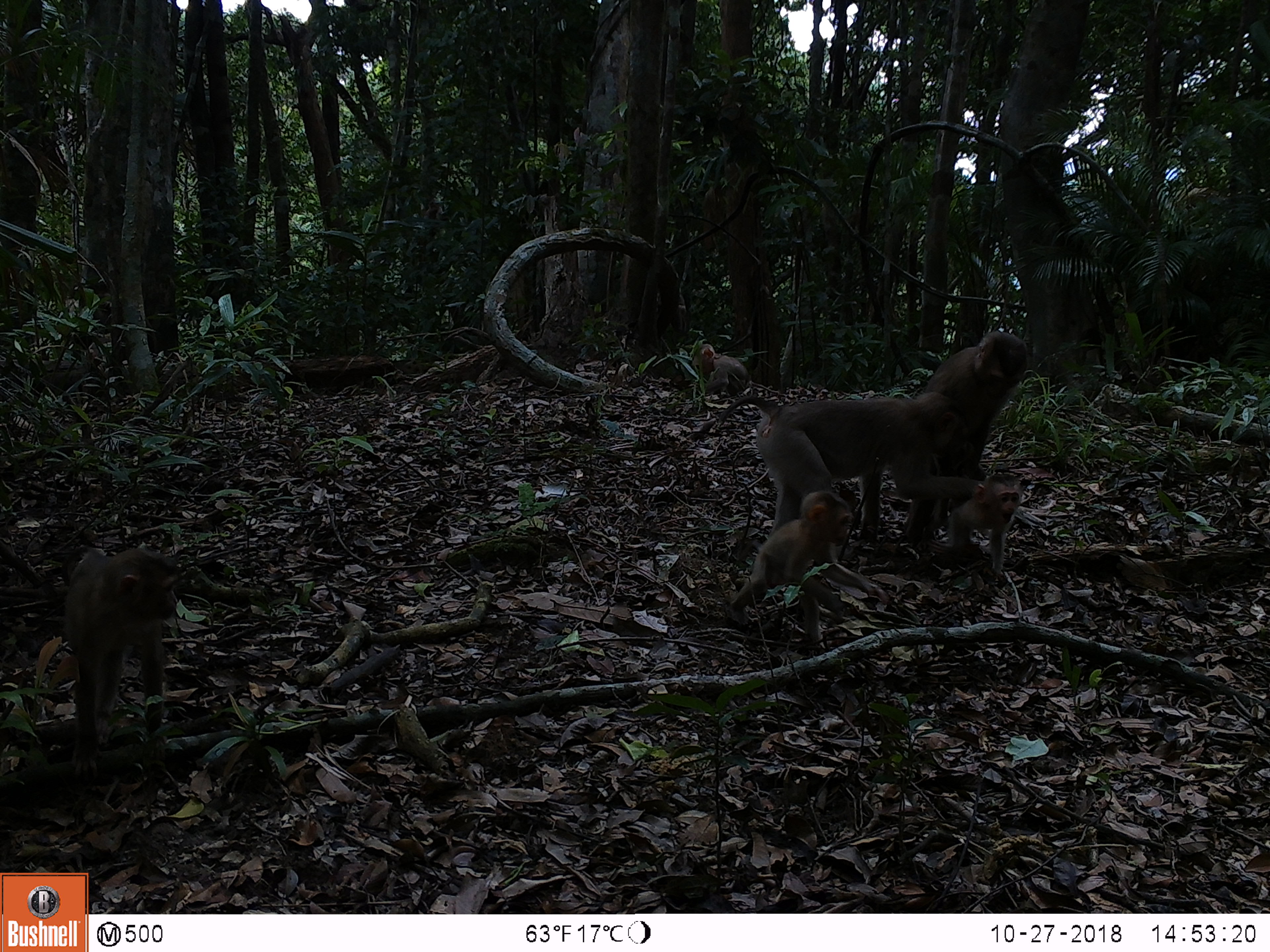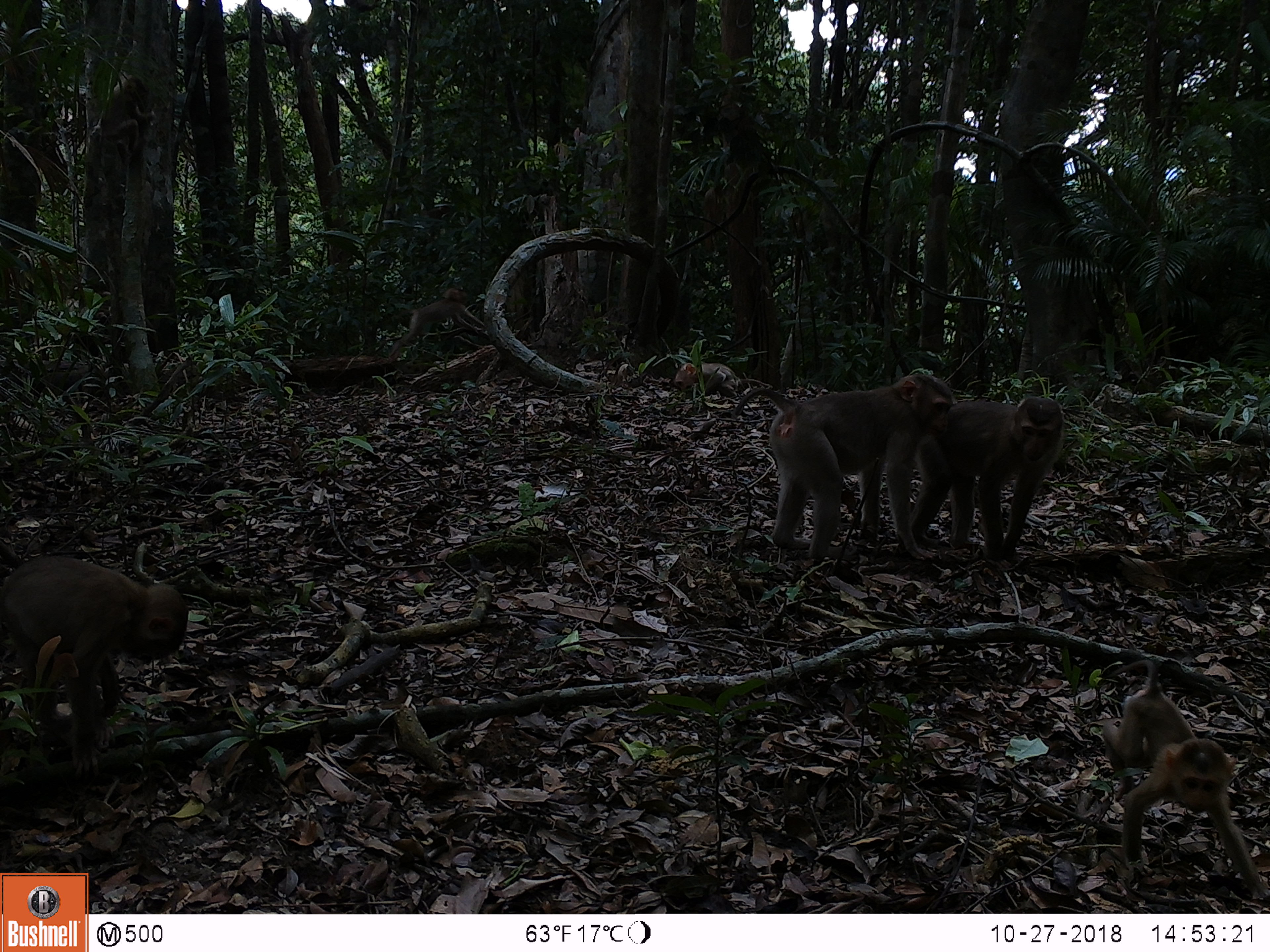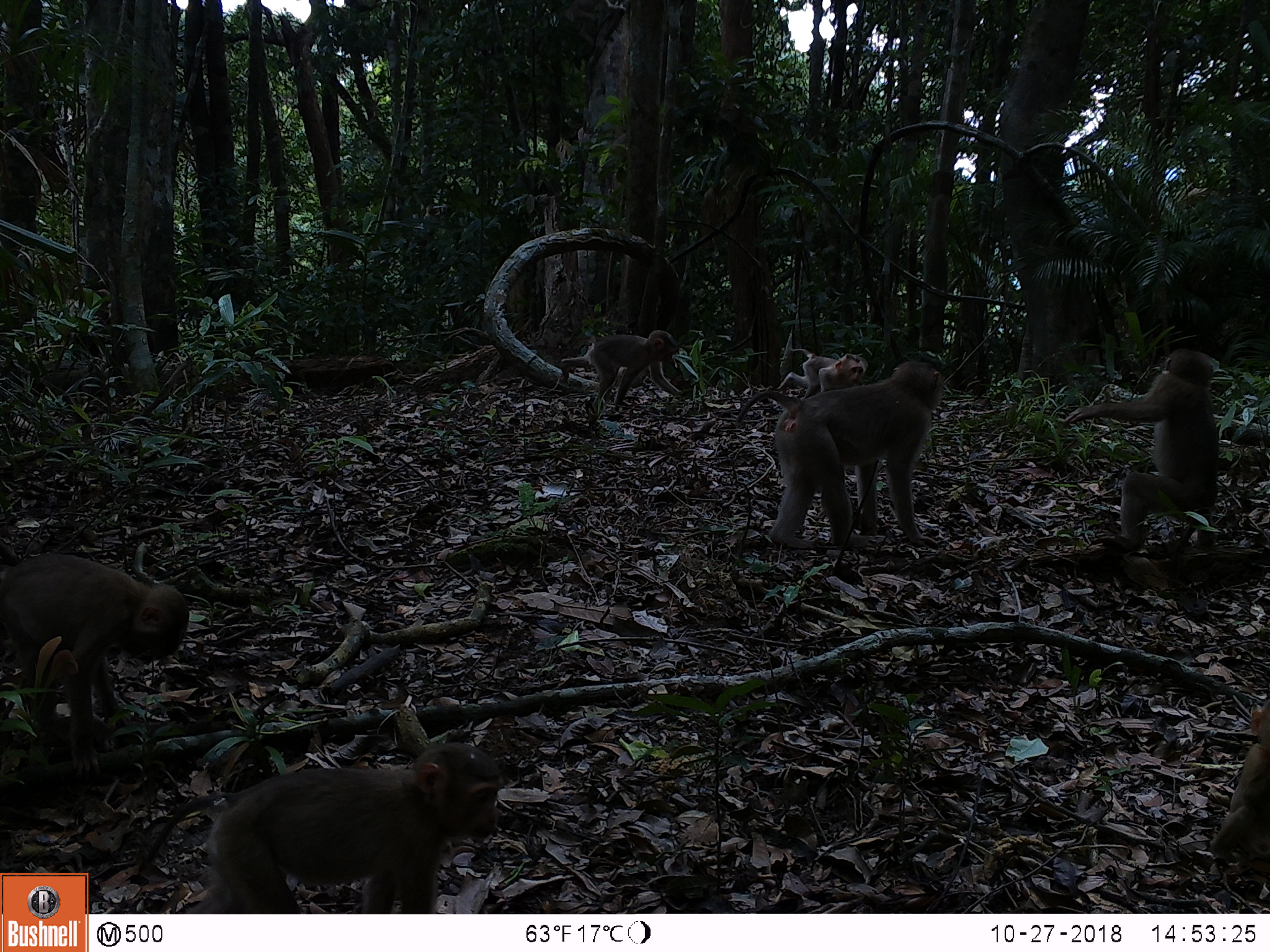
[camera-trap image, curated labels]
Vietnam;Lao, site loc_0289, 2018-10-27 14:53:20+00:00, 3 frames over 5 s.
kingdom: Animalia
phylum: Chordata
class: Mammalia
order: Primates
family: Cercopithecidae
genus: Macaca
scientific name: Macaca nemestrina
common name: pig-tailed macaque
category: pig tailed macaque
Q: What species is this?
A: Pig tailed macaque (pig-tailed macaque) (Macaca nemestrina).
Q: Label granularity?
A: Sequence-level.